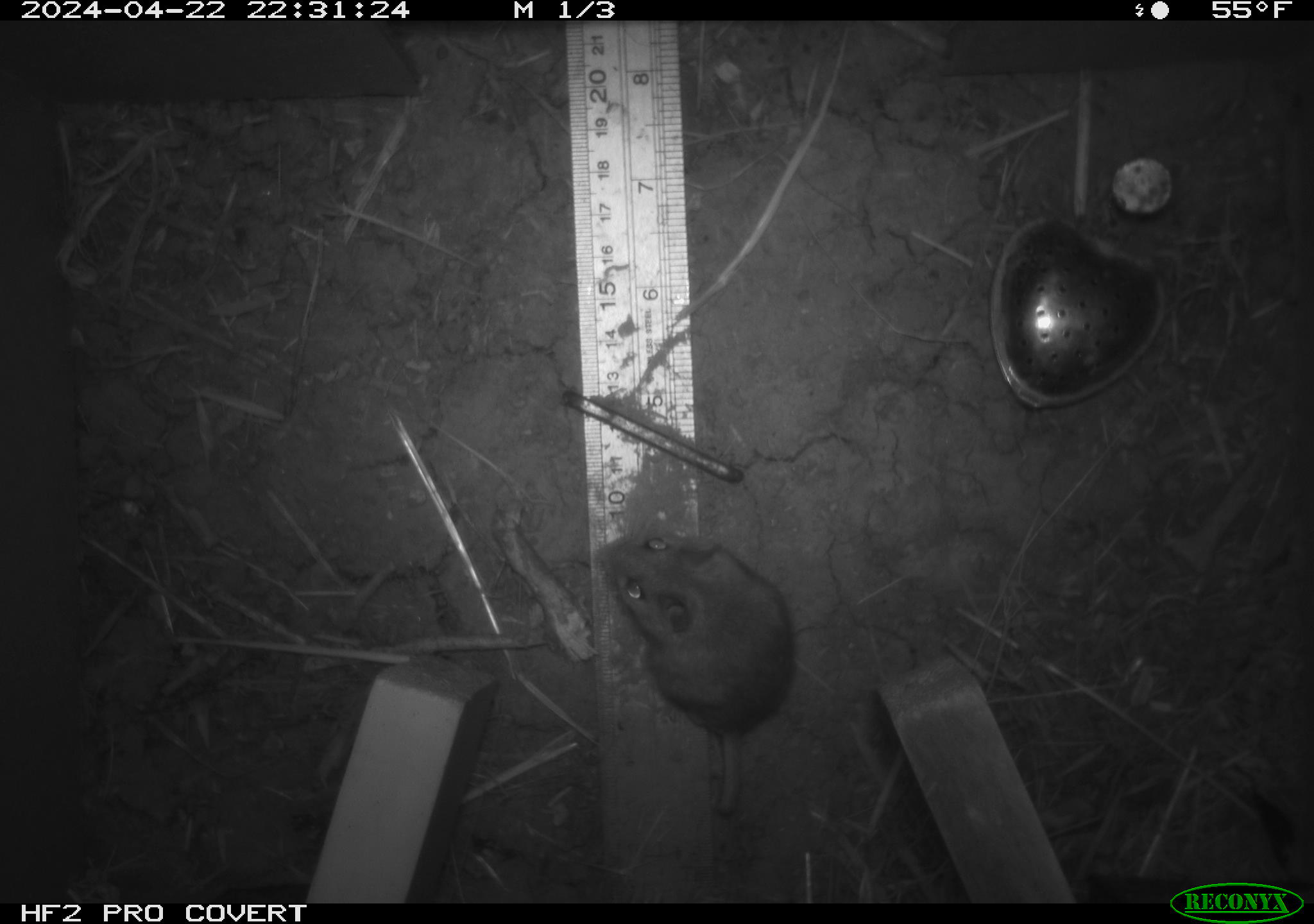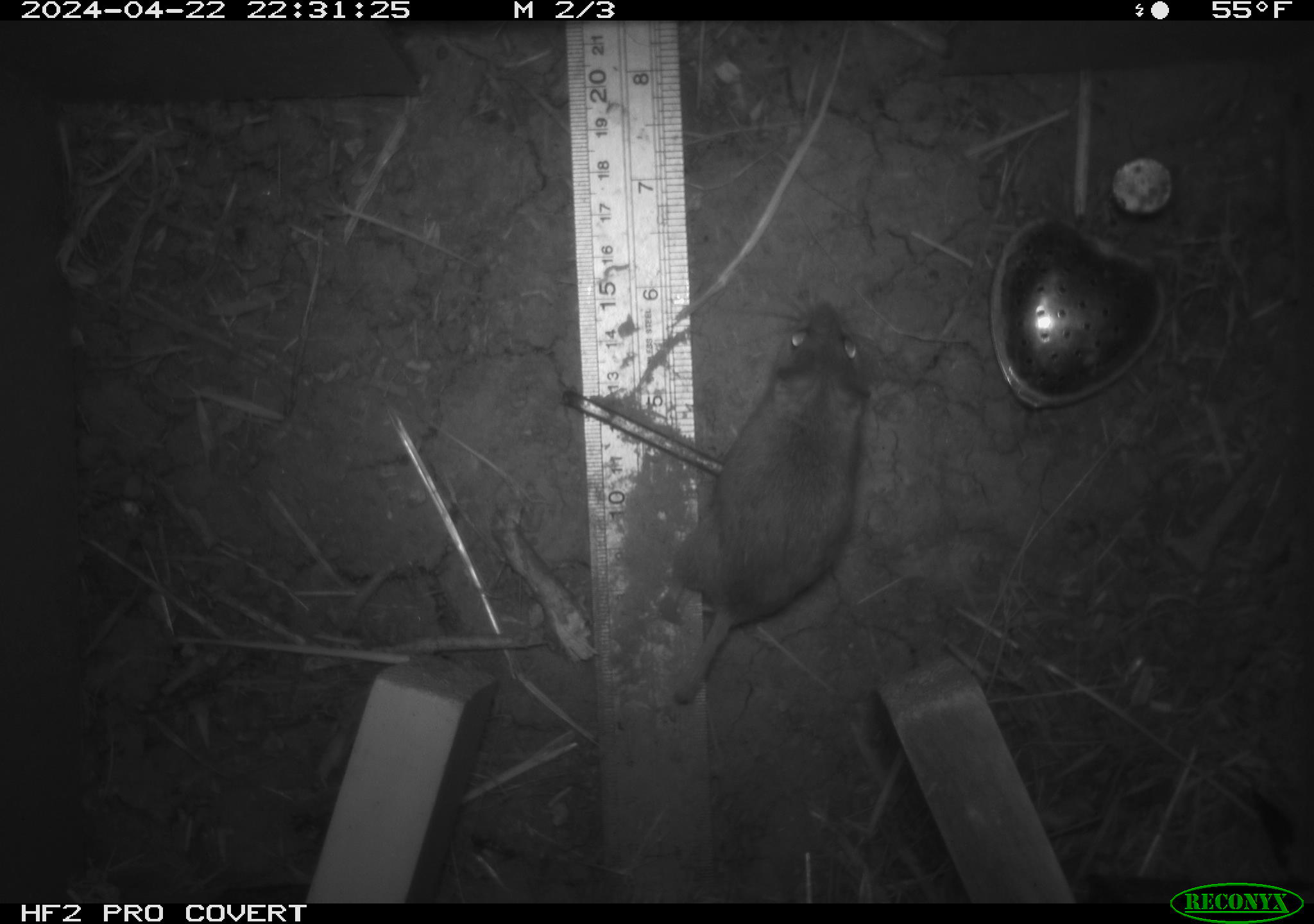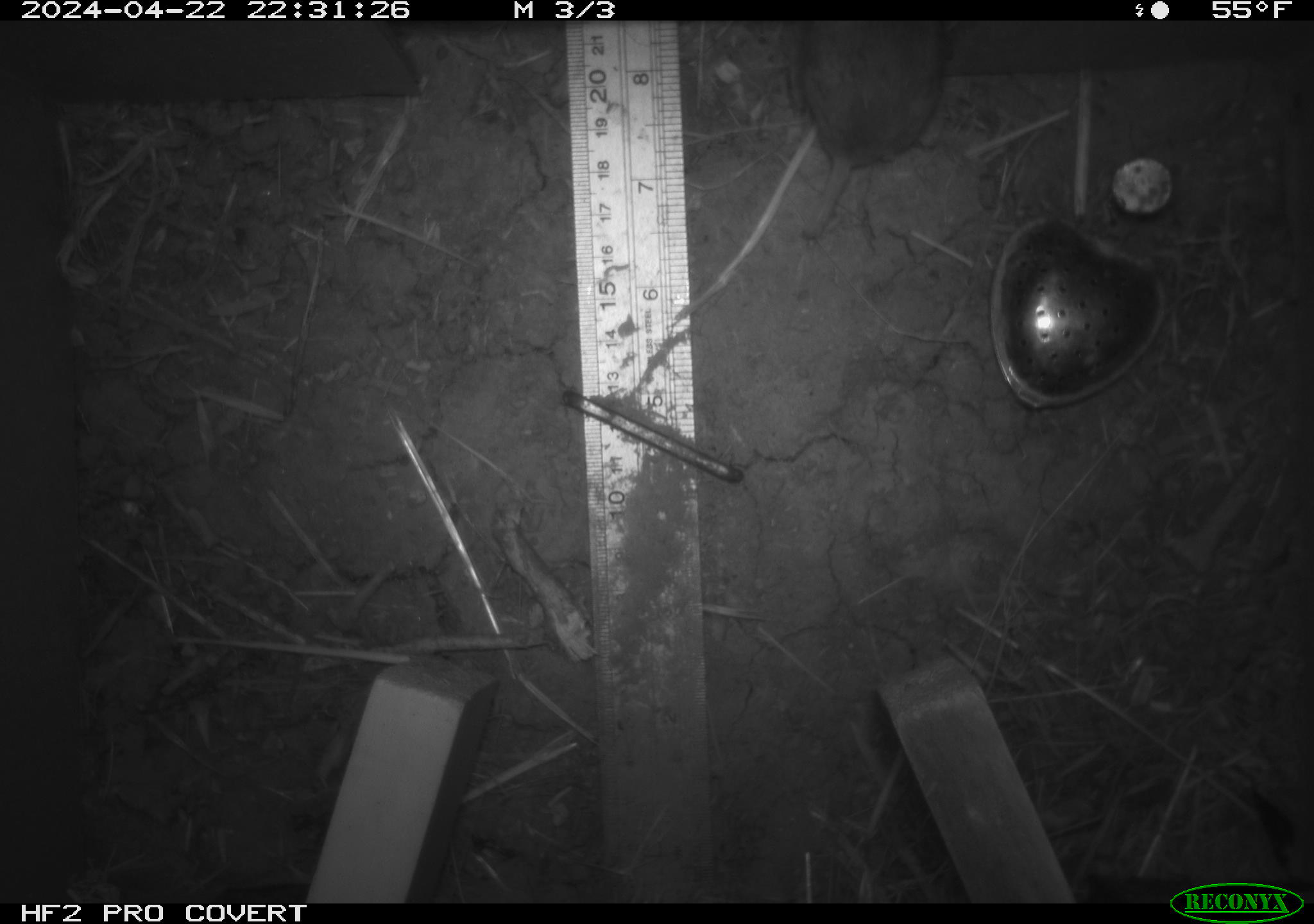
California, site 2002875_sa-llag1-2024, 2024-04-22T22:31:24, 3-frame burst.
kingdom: Animalia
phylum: Chordata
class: Mammalia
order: Rodentia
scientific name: Rodentia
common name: mouse species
Mouse species (Rodentia).